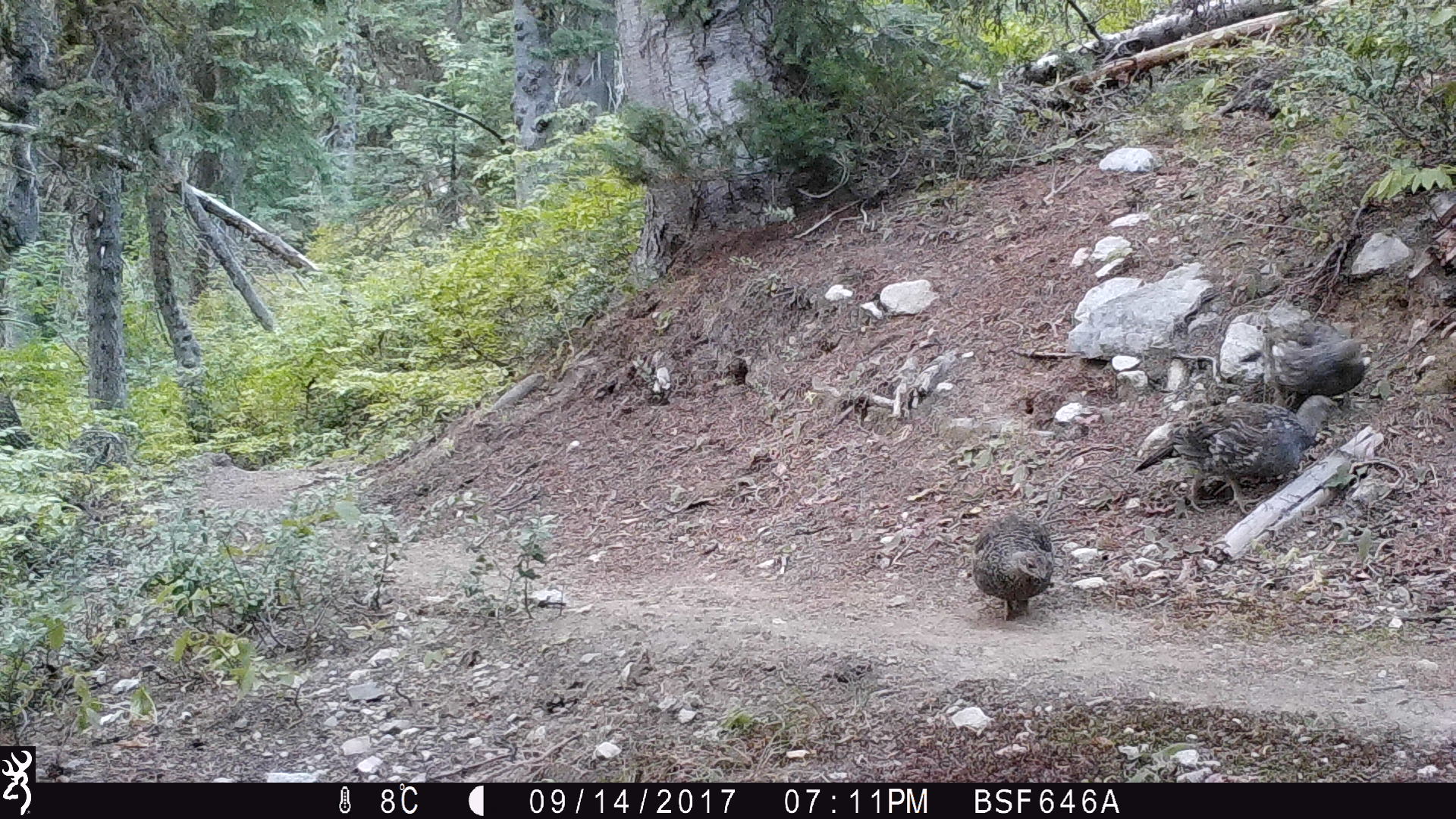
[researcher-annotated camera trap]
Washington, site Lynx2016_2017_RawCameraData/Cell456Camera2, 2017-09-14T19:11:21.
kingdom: Animalia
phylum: Chordata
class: Aves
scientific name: Aves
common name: birds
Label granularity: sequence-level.